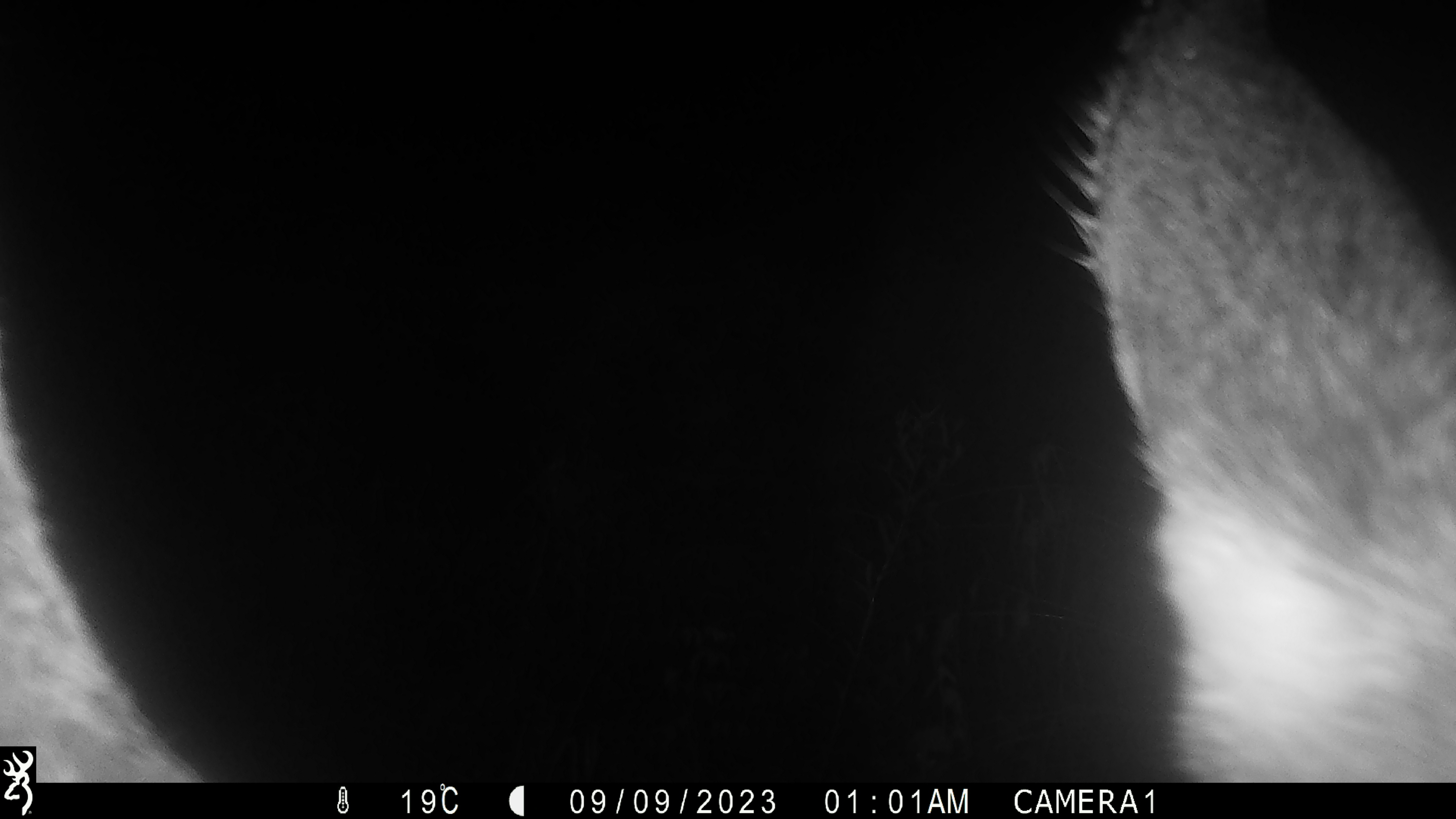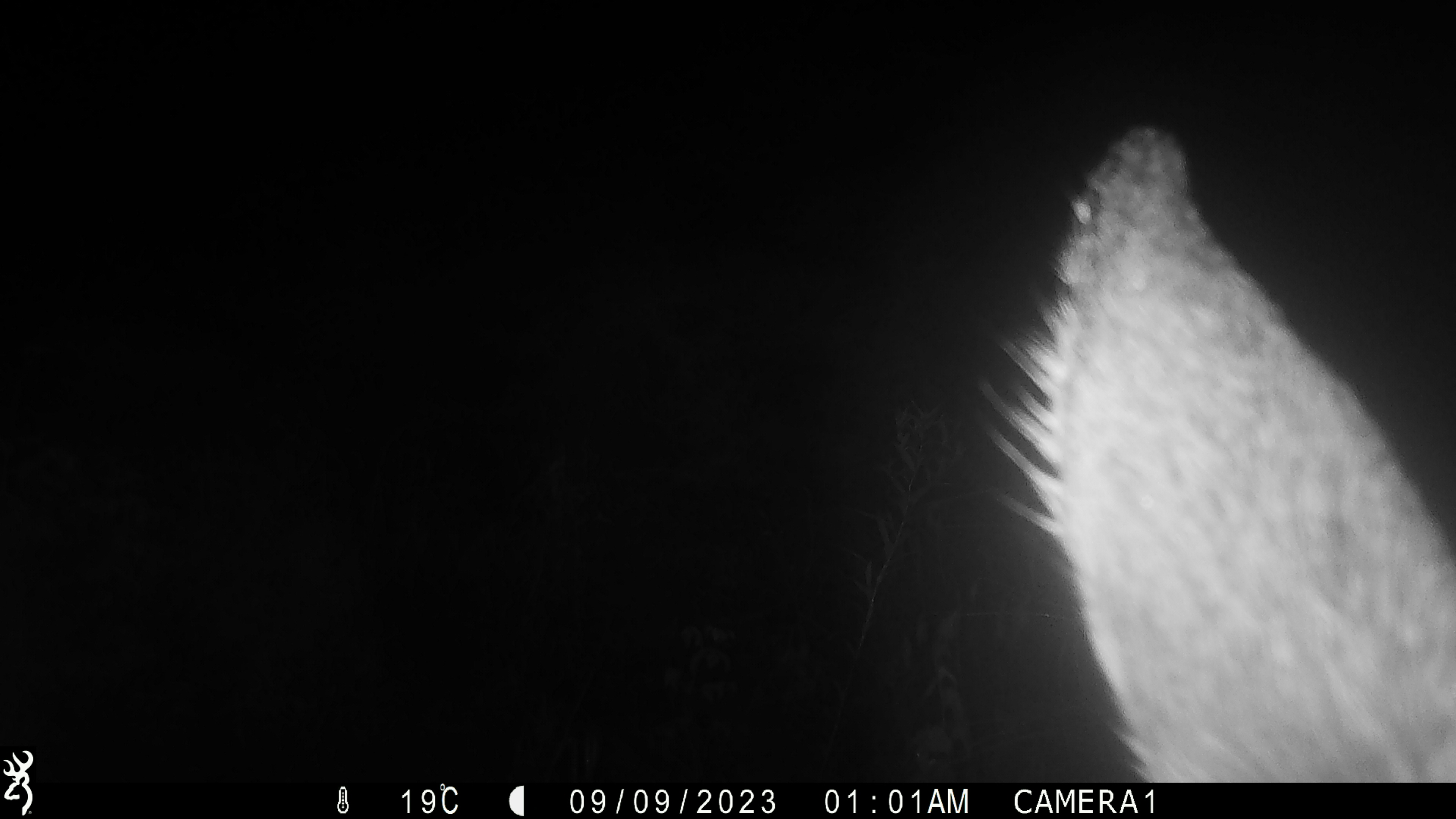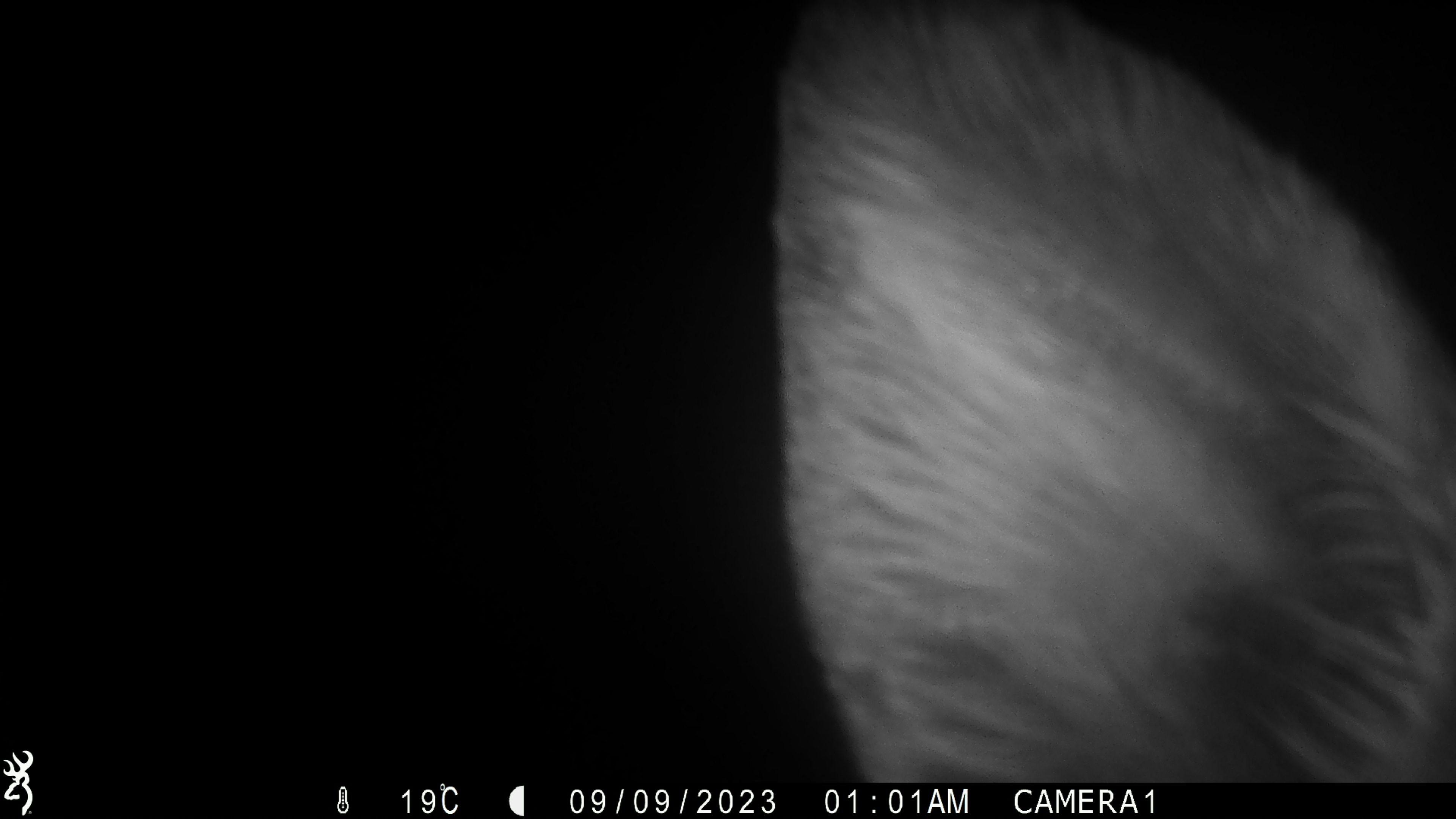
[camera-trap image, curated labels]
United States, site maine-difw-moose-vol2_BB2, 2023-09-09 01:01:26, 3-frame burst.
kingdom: Animalia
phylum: Chordata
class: Mammalia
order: Artiodactyla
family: Cervidae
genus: Alces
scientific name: Alces alces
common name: moose